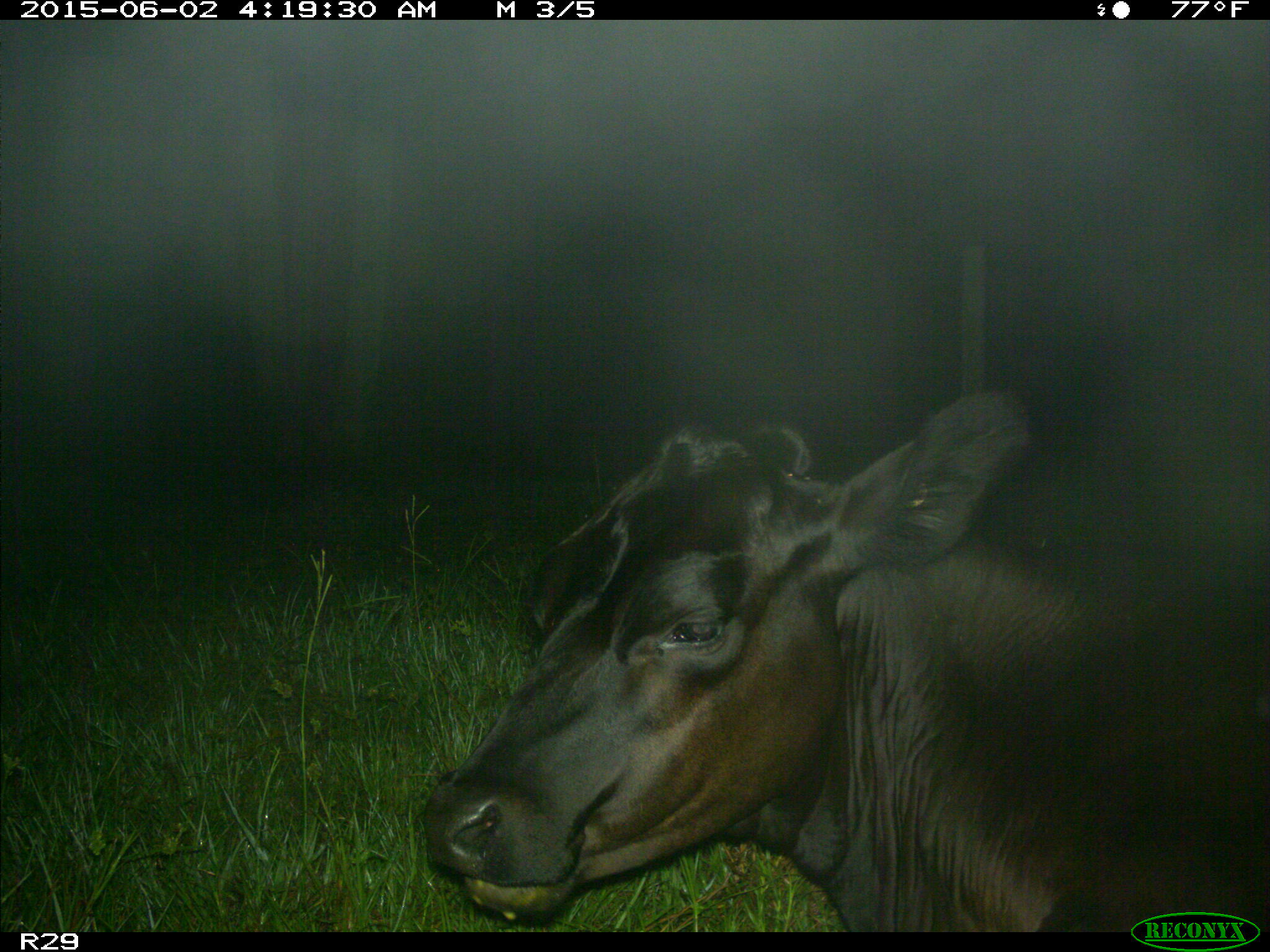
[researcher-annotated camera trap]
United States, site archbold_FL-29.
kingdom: Animalia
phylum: Chordata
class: Mammalia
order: Artiodactyla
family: Bovidae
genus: Bos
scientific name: Bos taurus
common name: domestic cow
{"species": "Bos taurus (domestic cow)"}